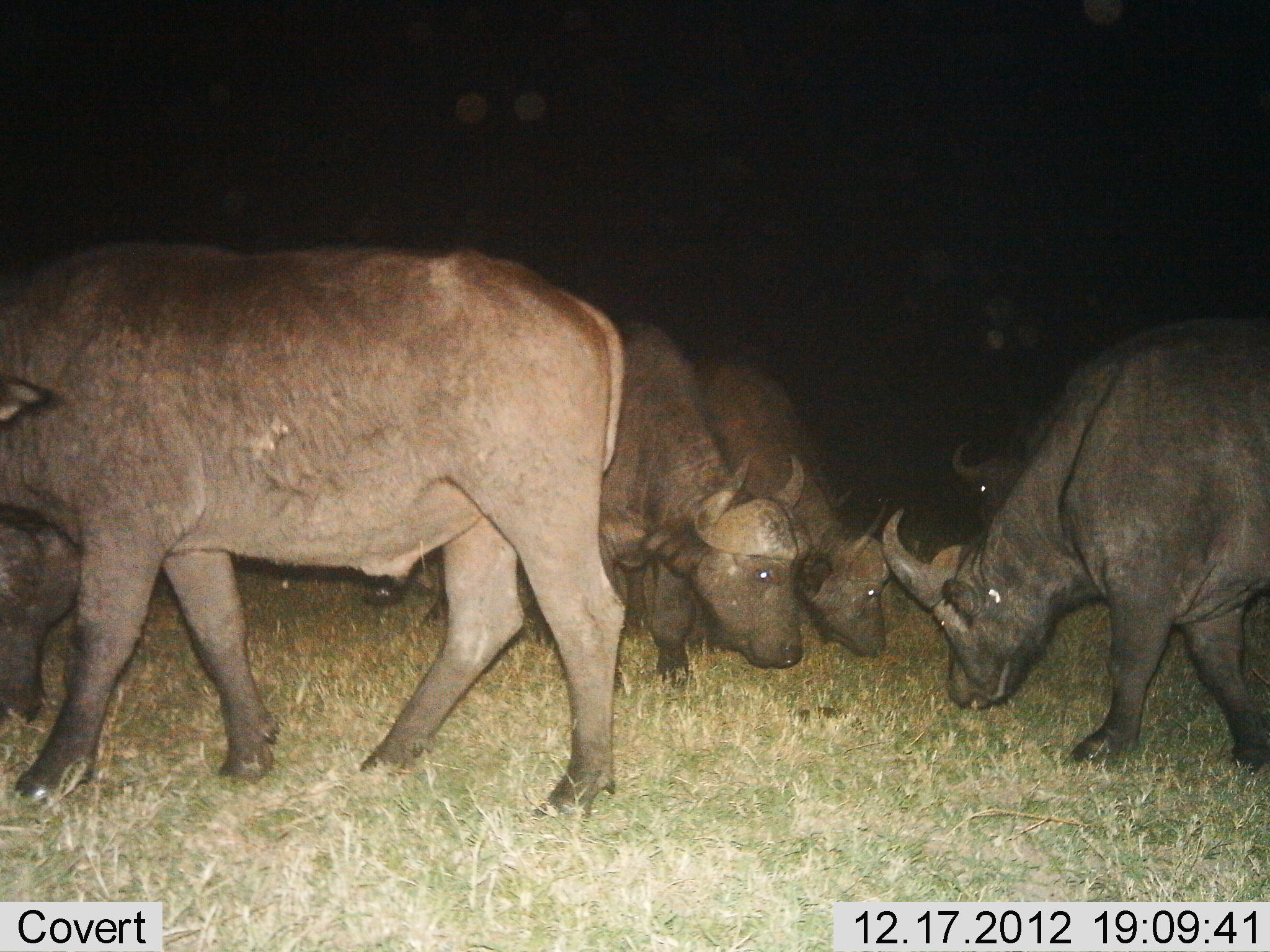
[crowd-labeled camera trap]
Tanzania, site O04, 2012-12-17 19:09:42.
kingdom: Animalia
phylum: Chordata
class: Mammalia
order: Artiodactyla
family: Bovidae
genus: Syncerus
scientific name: Syncerus caffer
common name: cape buffalo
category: buffalo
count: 5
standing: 27%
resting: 0%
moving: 12%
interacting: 8%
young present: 12%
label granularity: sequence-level